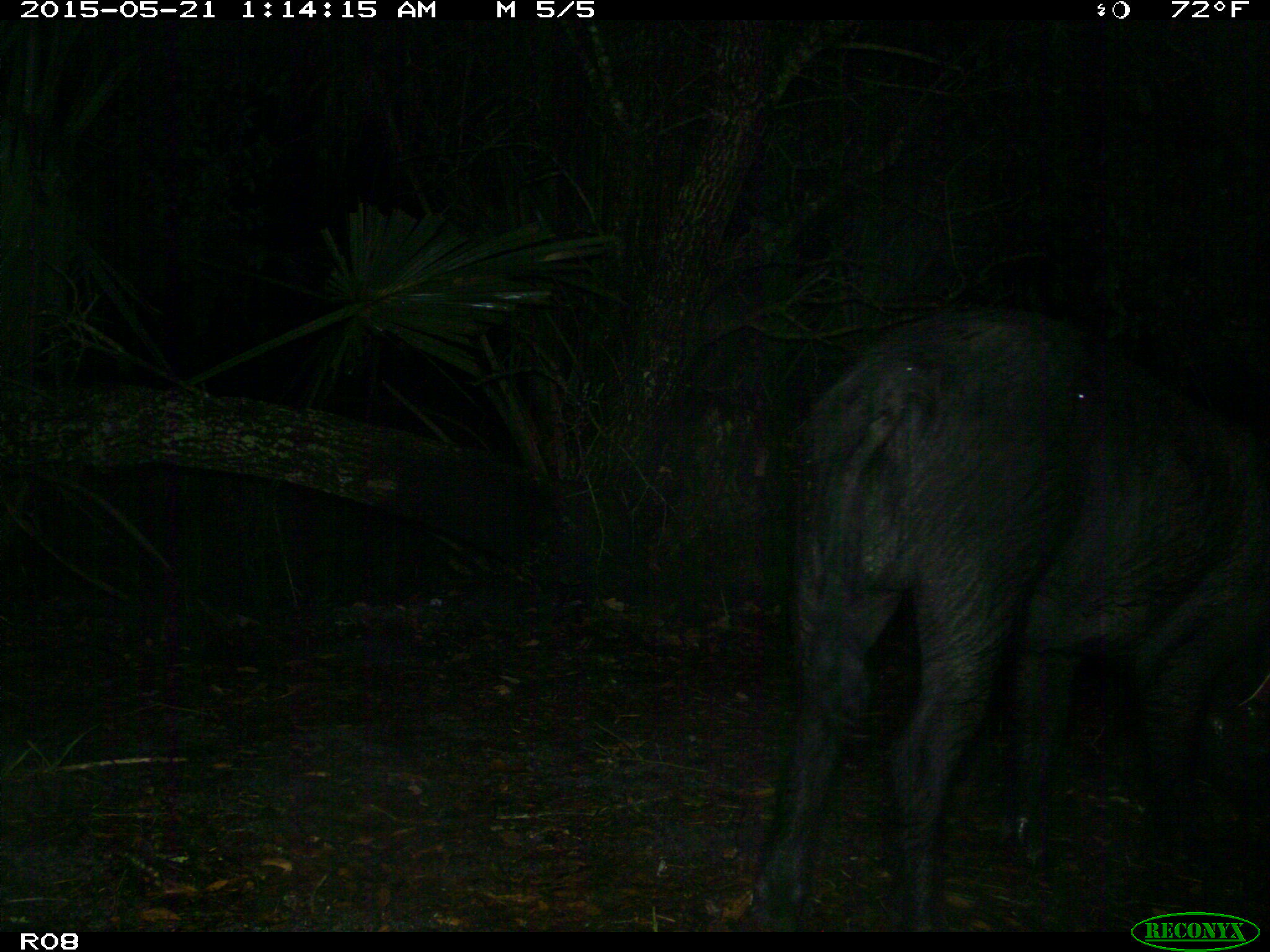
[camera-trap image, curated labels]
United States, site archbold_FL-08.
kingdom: Animalia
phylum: Chordata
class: Mammalia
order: Artiodactyla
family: Suidae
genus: Sus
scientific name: Sus scrofa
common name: wild boar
Sus scrofa (wild boar).